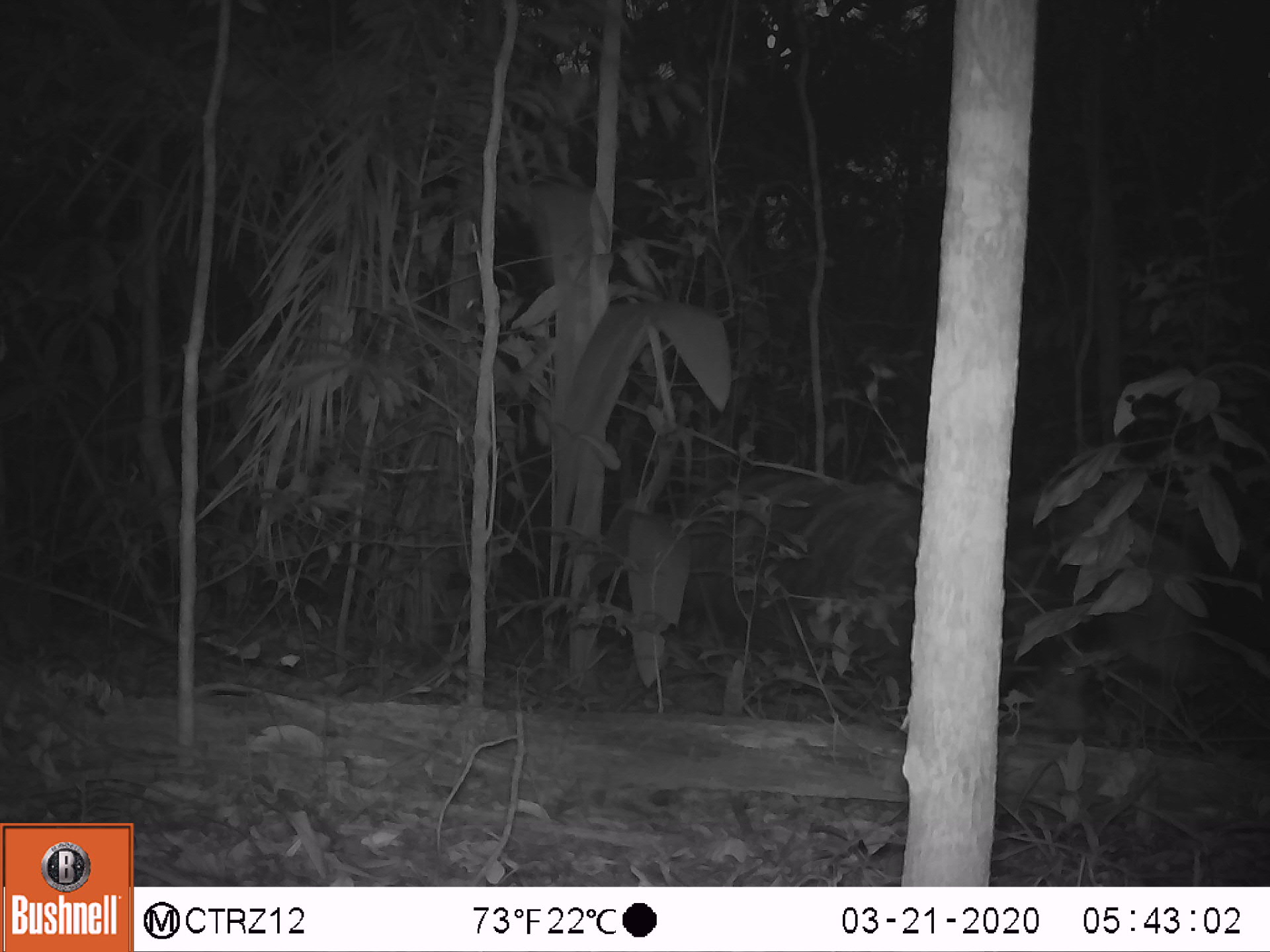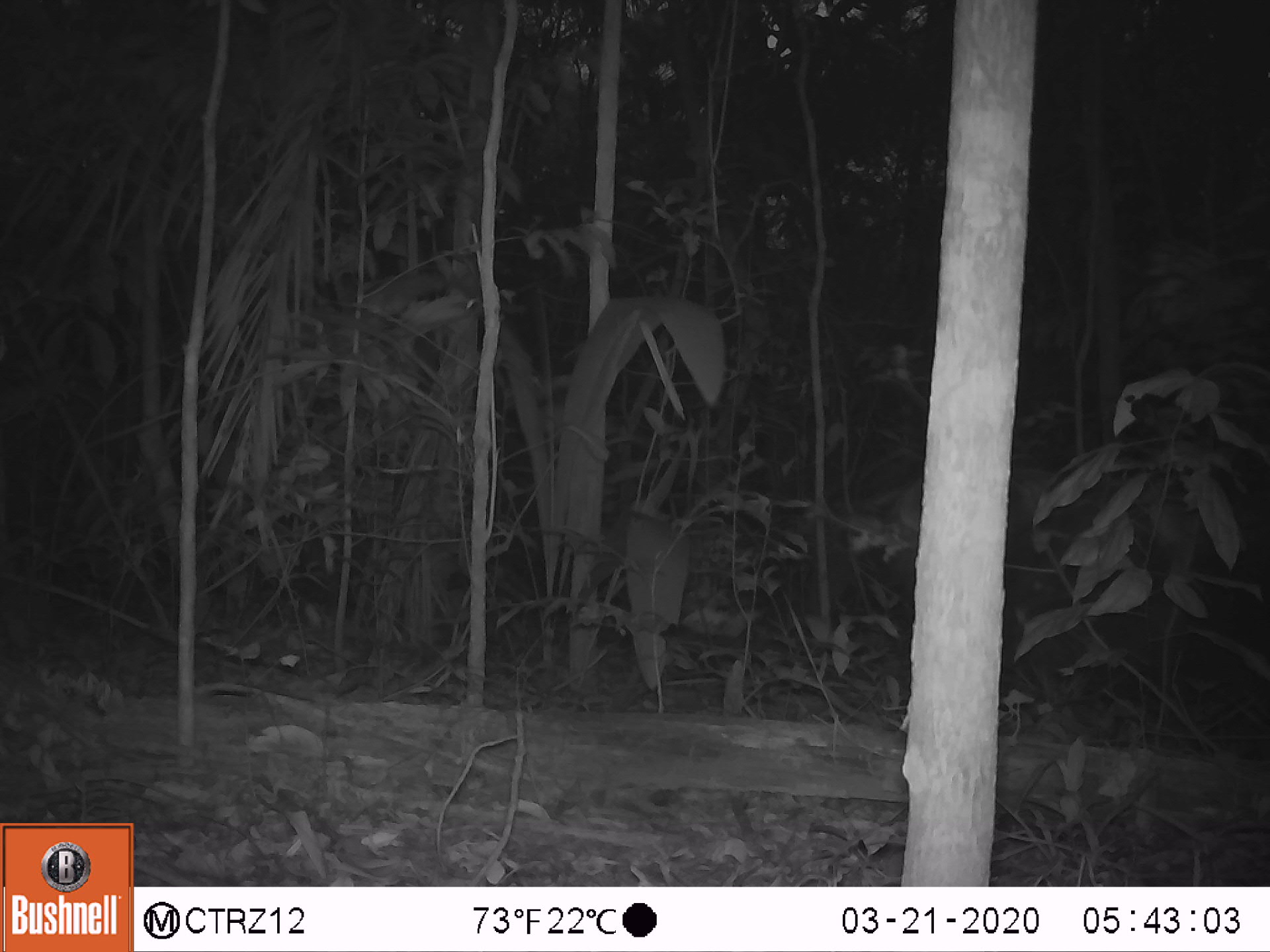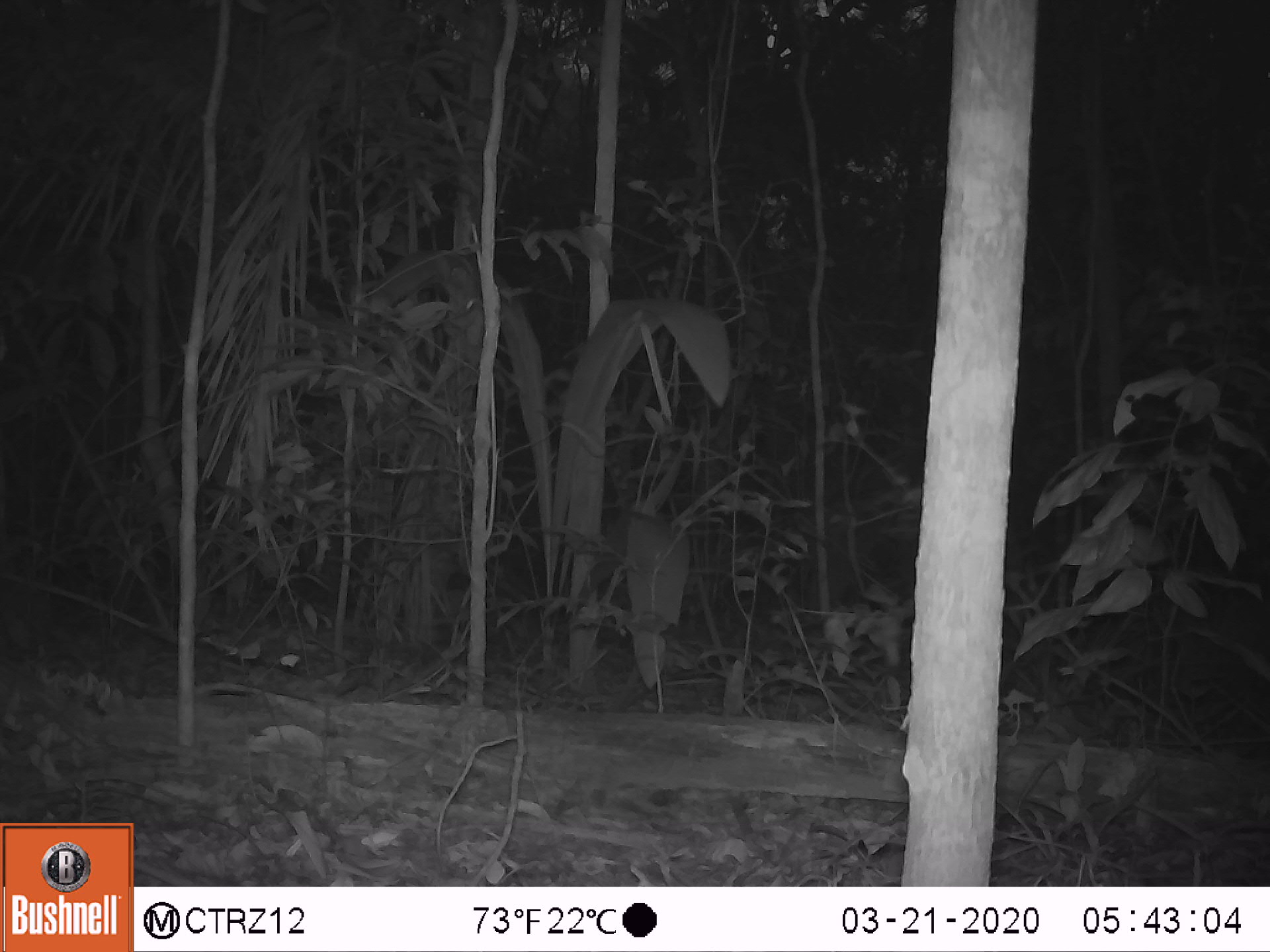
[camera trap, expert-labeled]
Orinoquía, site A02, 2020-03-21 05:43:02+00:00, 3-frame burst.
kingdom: Animalia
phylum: Chordata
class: Mammalia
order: Pilosa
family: Myrmecophagidae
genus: Myrmecophaga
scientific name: Myrmecophaga tridactyla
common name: giant anteater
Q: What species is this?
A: Giant anteater (Myrmecophaga tridactyla).